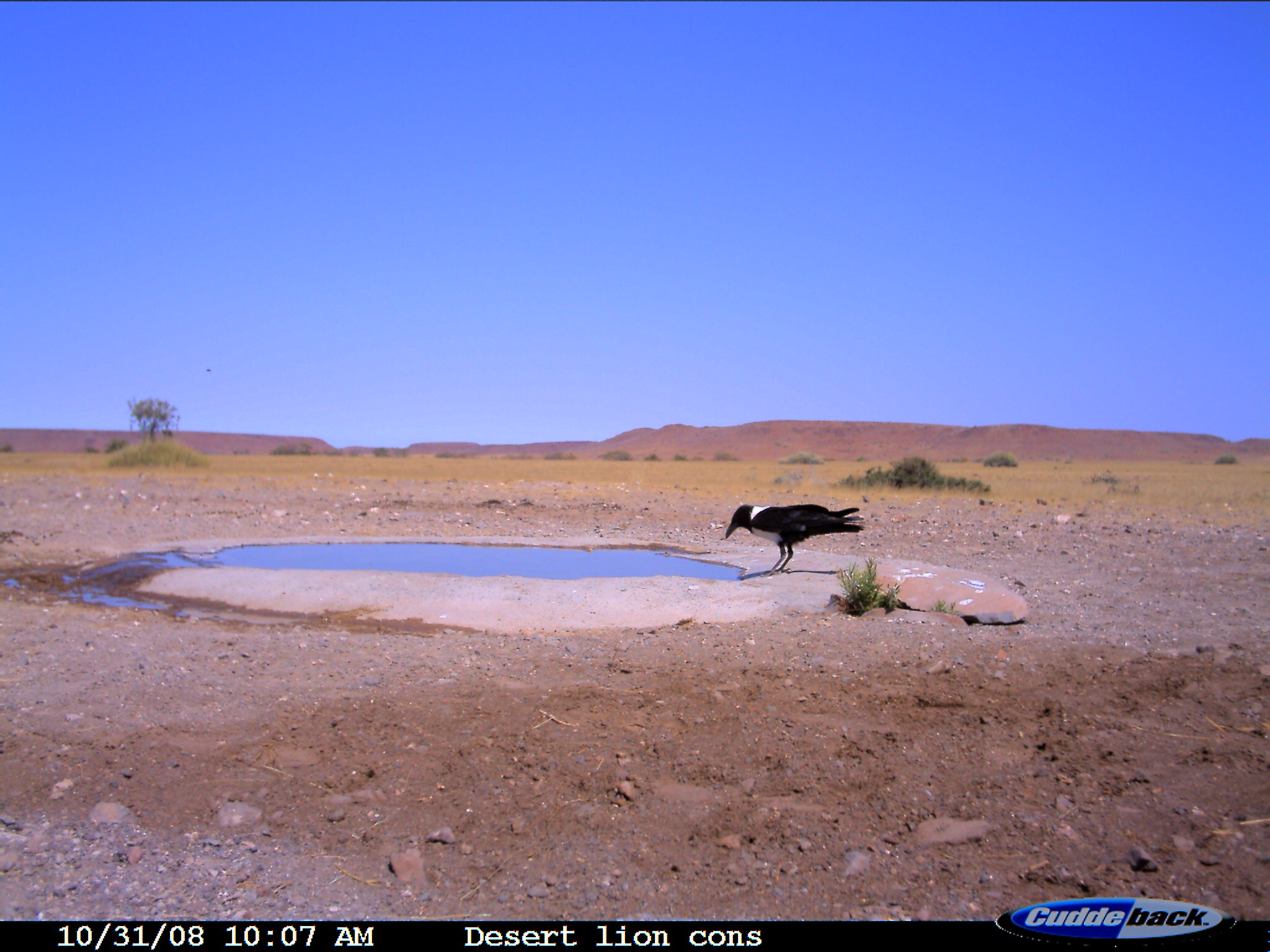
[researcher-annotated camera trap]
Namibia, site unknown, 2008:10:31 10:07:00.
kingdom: Animalia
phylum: Chordata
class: Aves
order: Passeriformes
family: Corvidae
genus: Corvus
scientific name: Corvus albus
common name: pied crow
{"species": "Corvus albus (pied crow)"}